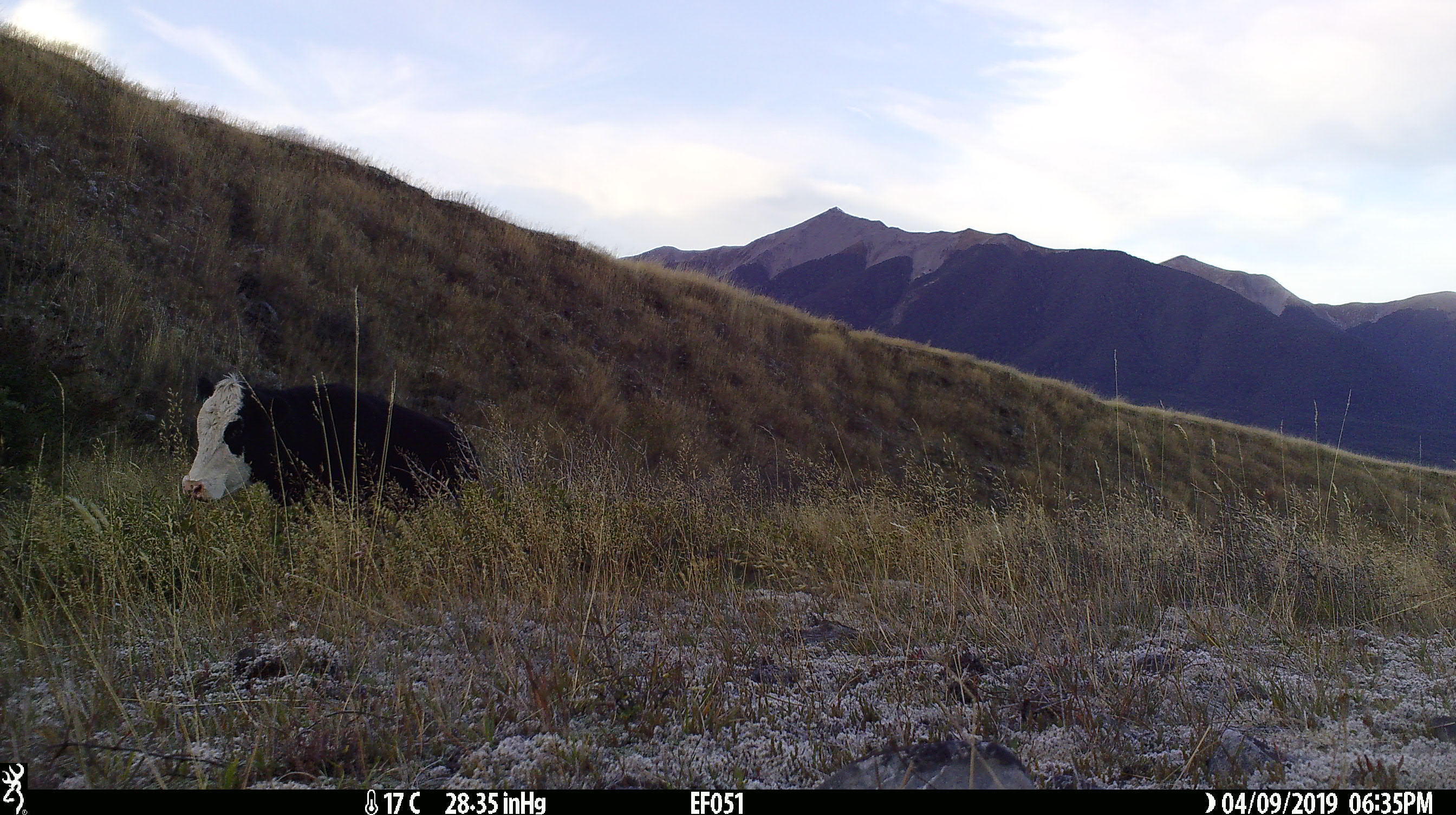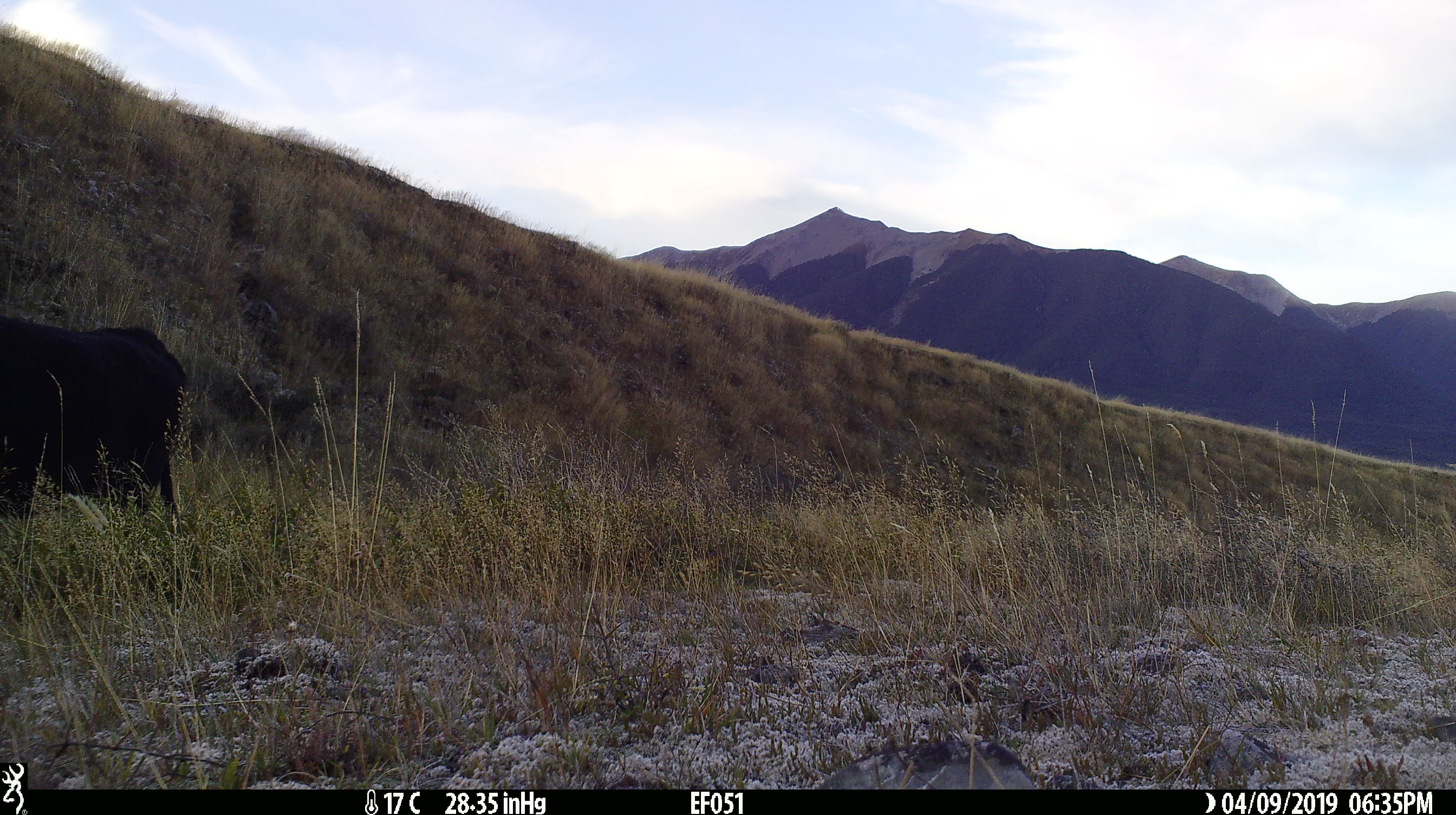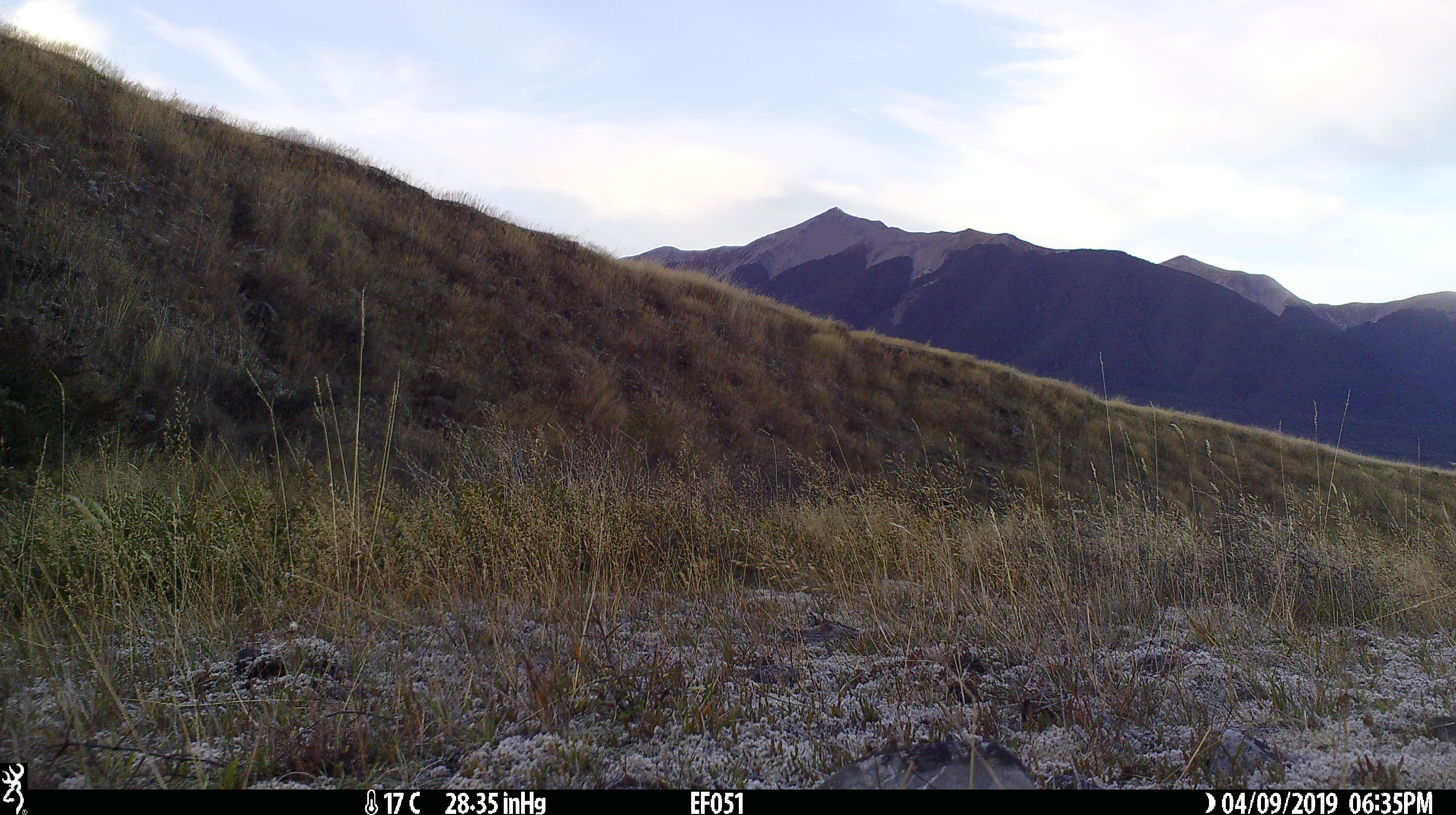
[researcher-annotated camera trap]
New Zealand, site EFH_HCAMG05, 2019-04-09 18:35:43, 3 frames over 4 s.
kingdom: Animalia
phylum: Chordata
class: Mammalia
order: Artiodactyla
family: Bovidae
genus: Bos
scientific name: Bos taurus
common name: domestic cow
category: cow